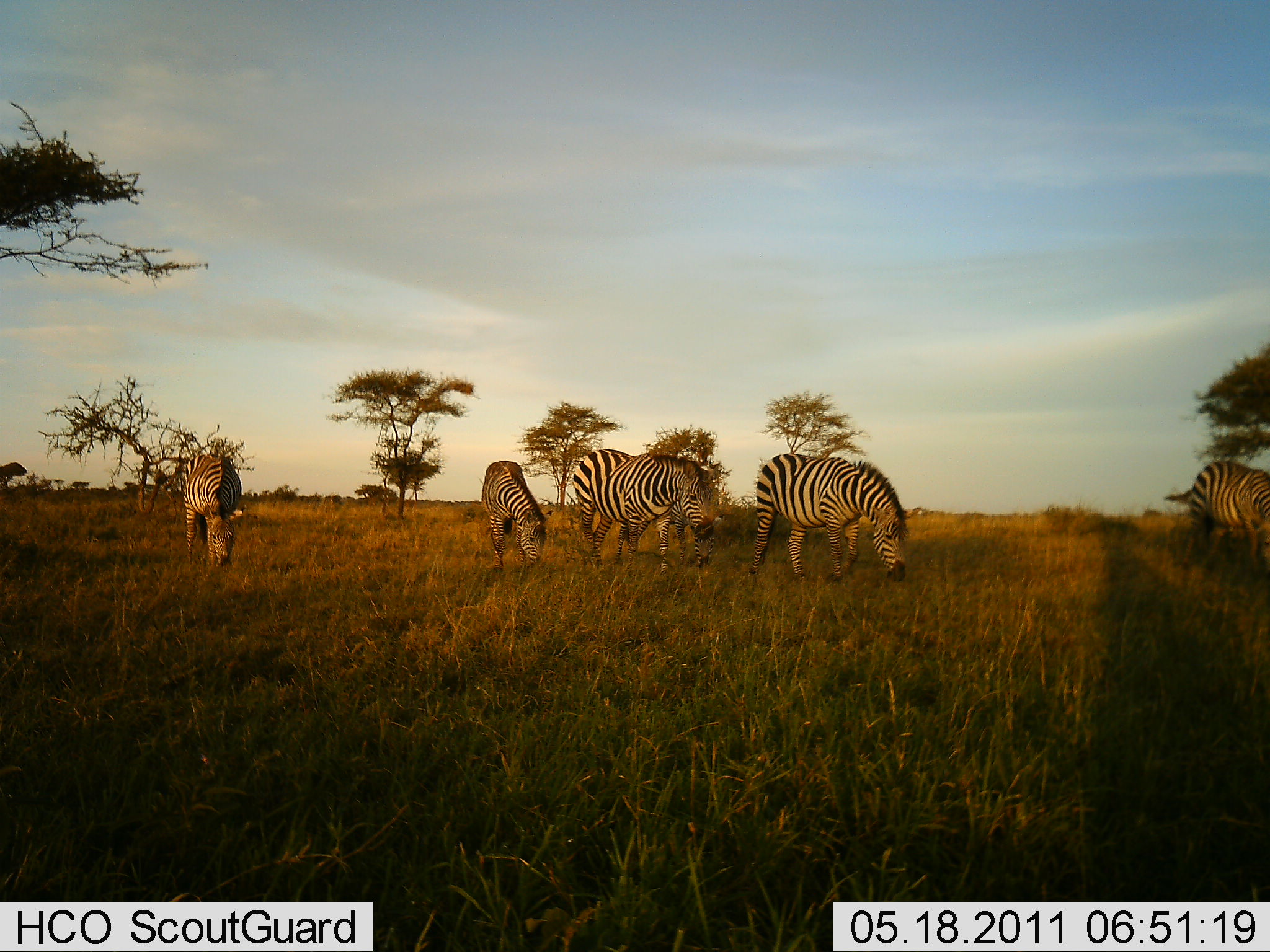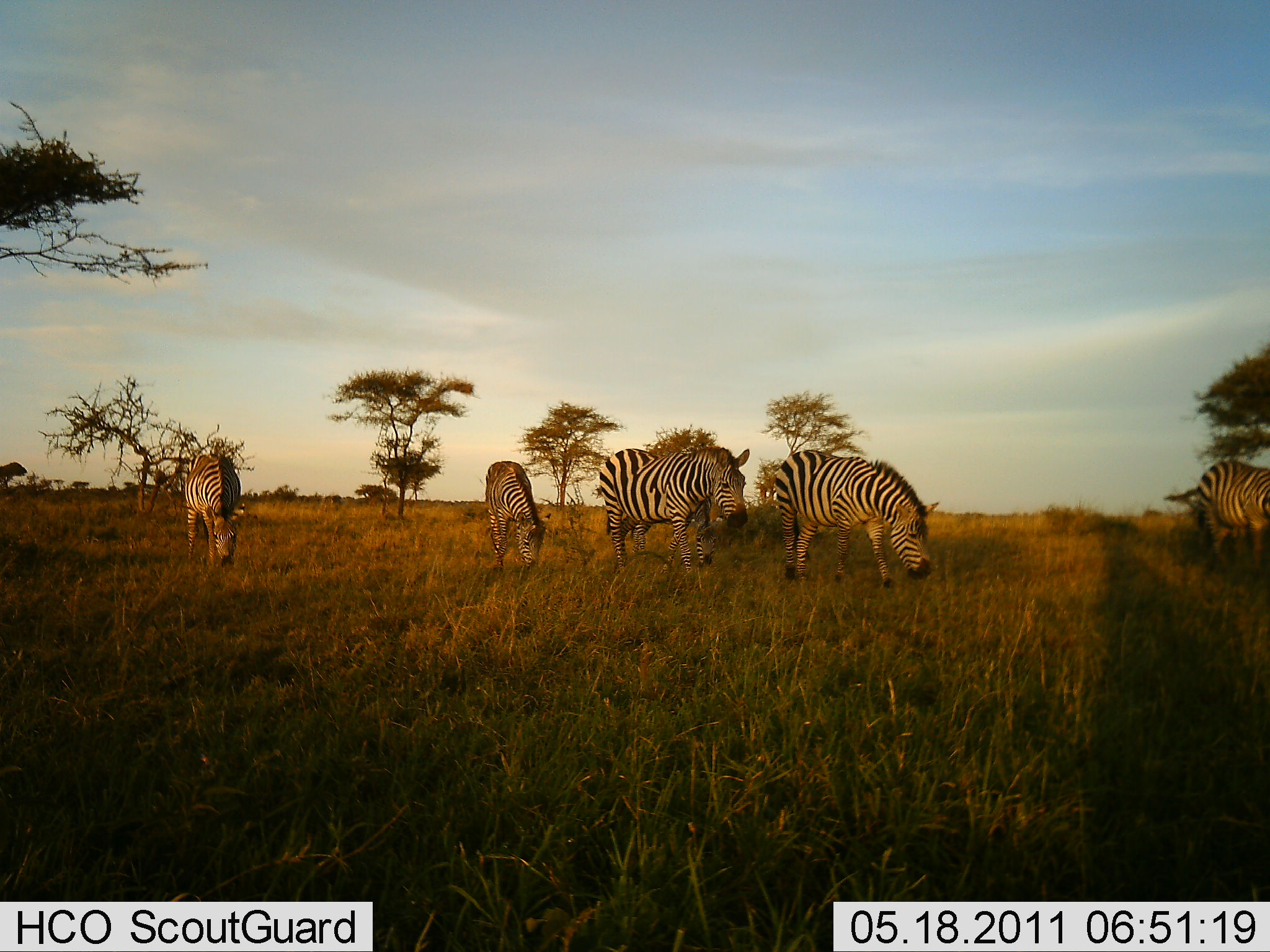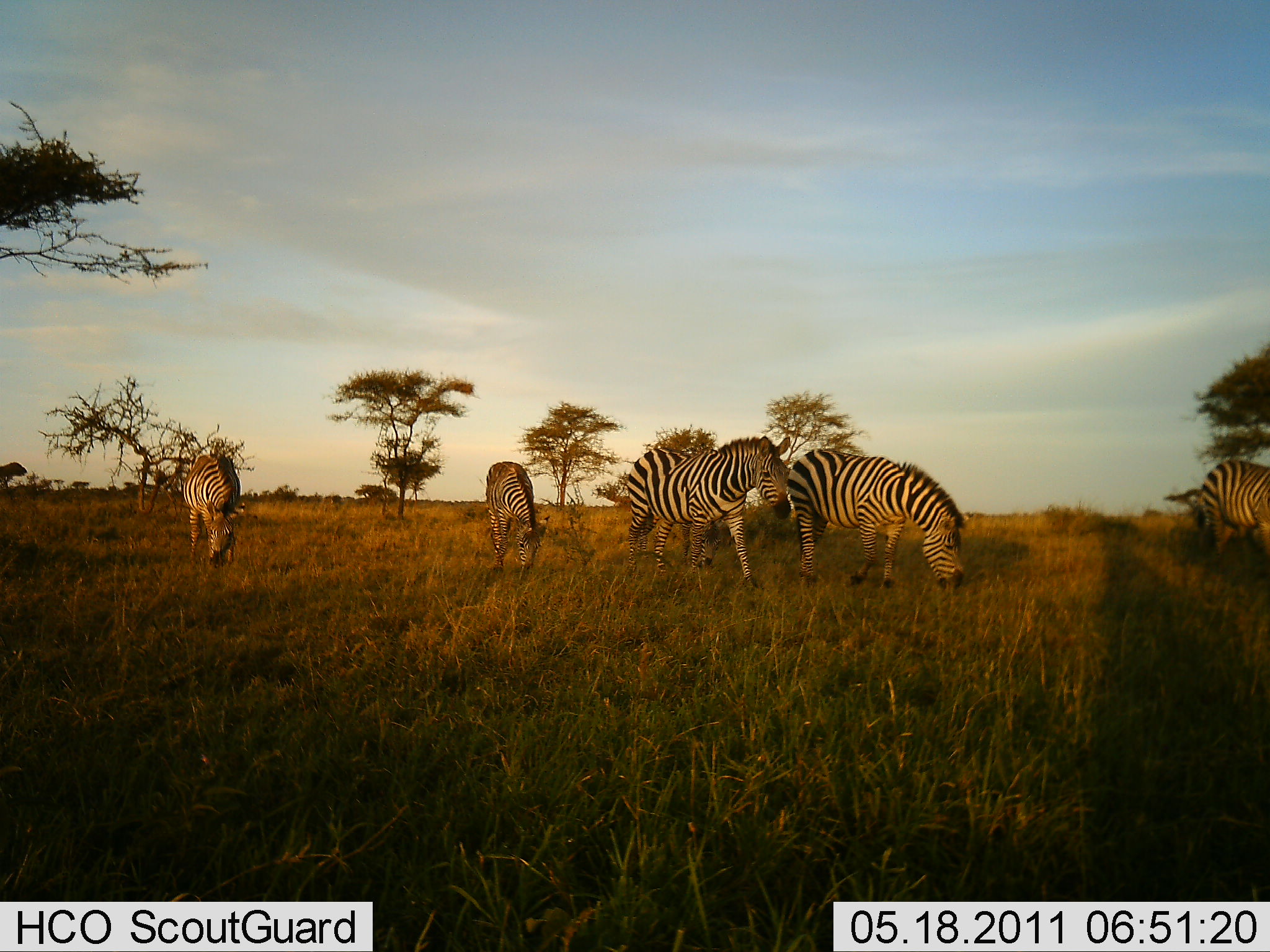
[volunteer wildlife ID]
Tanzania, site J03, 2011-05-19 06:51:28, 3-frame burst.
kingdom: Animalia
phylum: Chordata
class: Mammalia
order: Perissodactyla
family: Equidae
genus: Equus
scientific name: Equus quagga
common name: plains zebra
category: zebra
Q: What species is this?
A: Zebra (plains zebra) (Equus quagga).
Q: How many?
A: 5.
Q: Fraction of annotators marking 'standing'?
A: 27%.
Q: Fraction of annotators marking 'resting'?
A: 0%.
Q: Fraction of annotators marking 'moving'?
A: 45%.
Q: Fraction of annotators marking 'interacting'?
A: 0%.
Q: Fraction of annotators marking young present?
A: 0%.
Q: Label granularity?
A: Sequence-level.